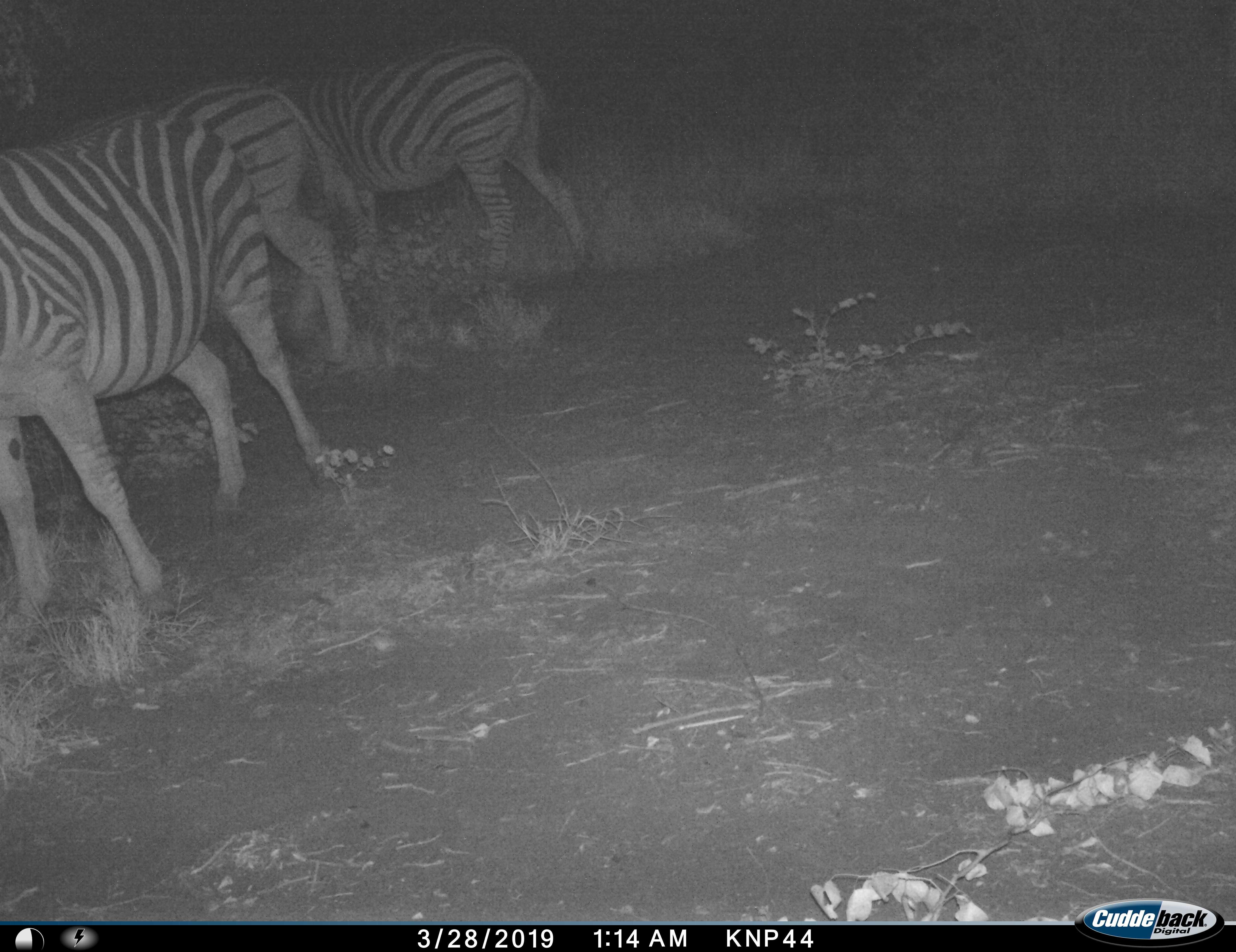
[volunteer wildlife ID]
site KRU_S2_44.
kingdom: Animalia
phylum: Chordata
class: Mammalia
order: Perissodactyla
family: Equidae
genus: Equus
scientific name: Equus quagga burchellii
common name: burchell's zebra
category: zebraburchells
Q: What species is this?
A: Zebraburchells (burchell's zebra) (Equus quagga burchellii).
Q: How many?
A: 3.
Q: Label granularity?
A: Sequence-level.